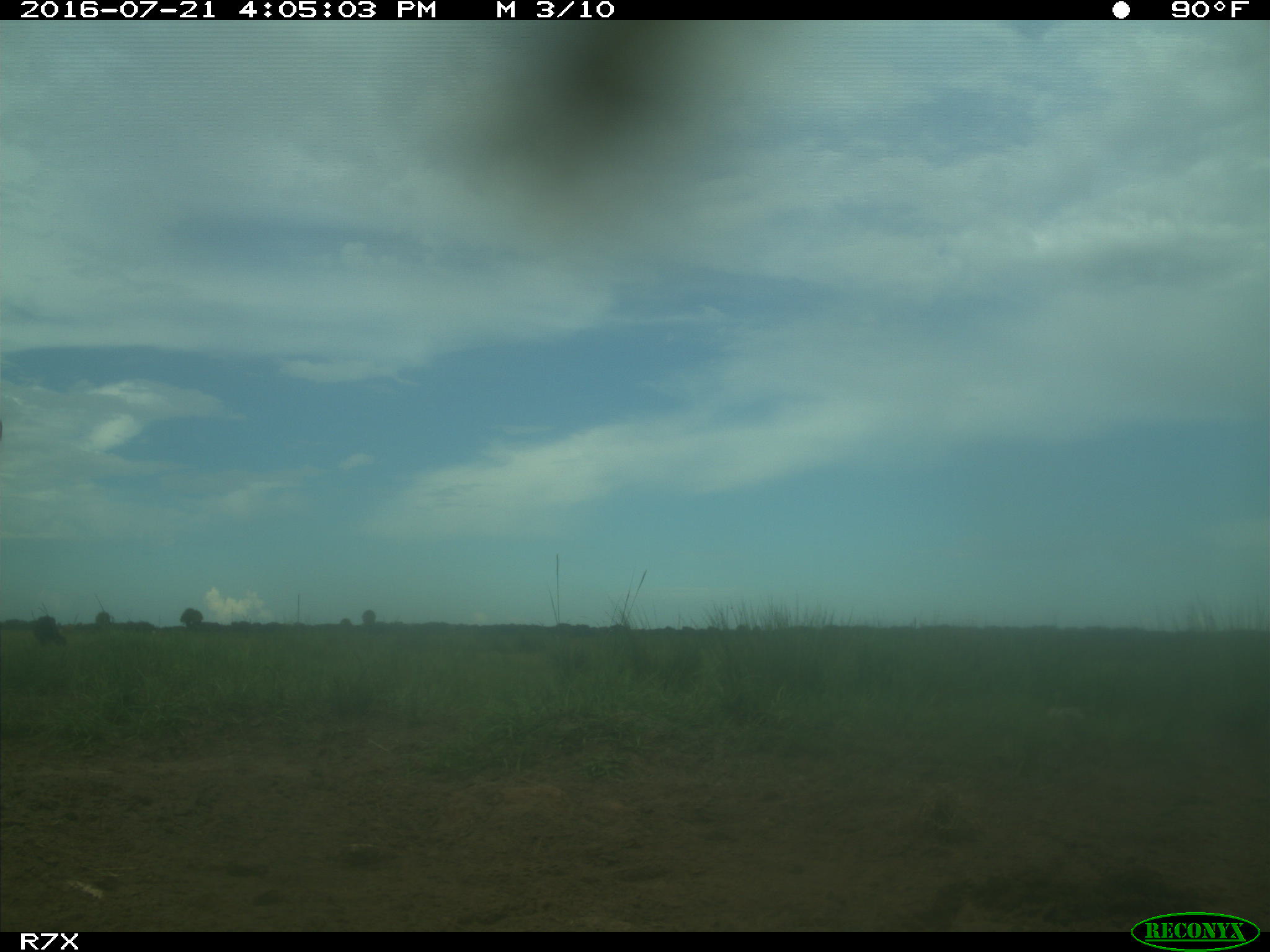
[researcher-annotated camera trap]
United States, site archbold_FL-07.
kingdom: Animalia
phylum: Chordata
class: Mammalia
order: Artiodactyla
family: Bovidae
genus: Bos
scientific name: Bos taurus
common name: domestic cow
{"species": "Bos taurus (domestic cow)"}